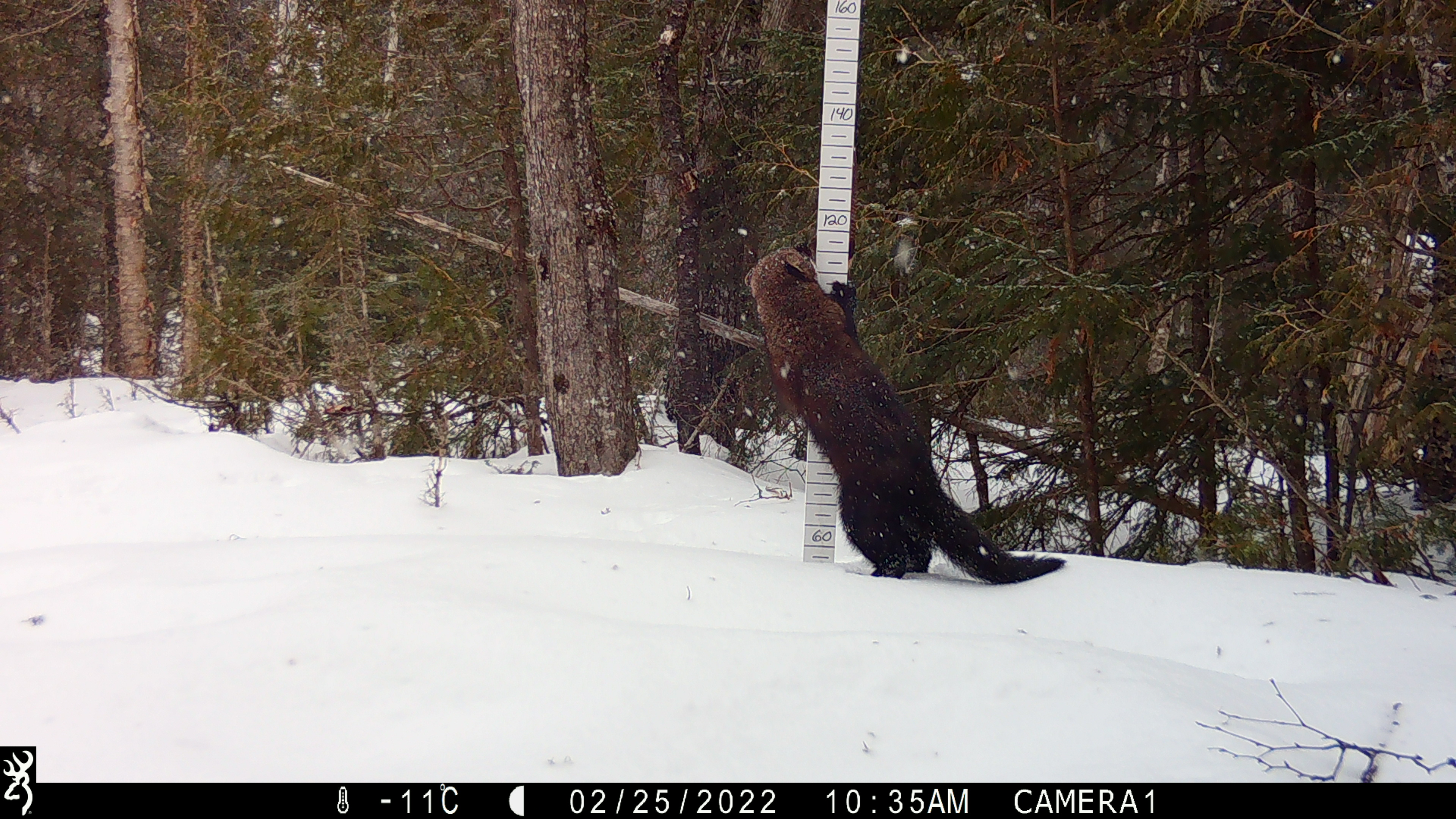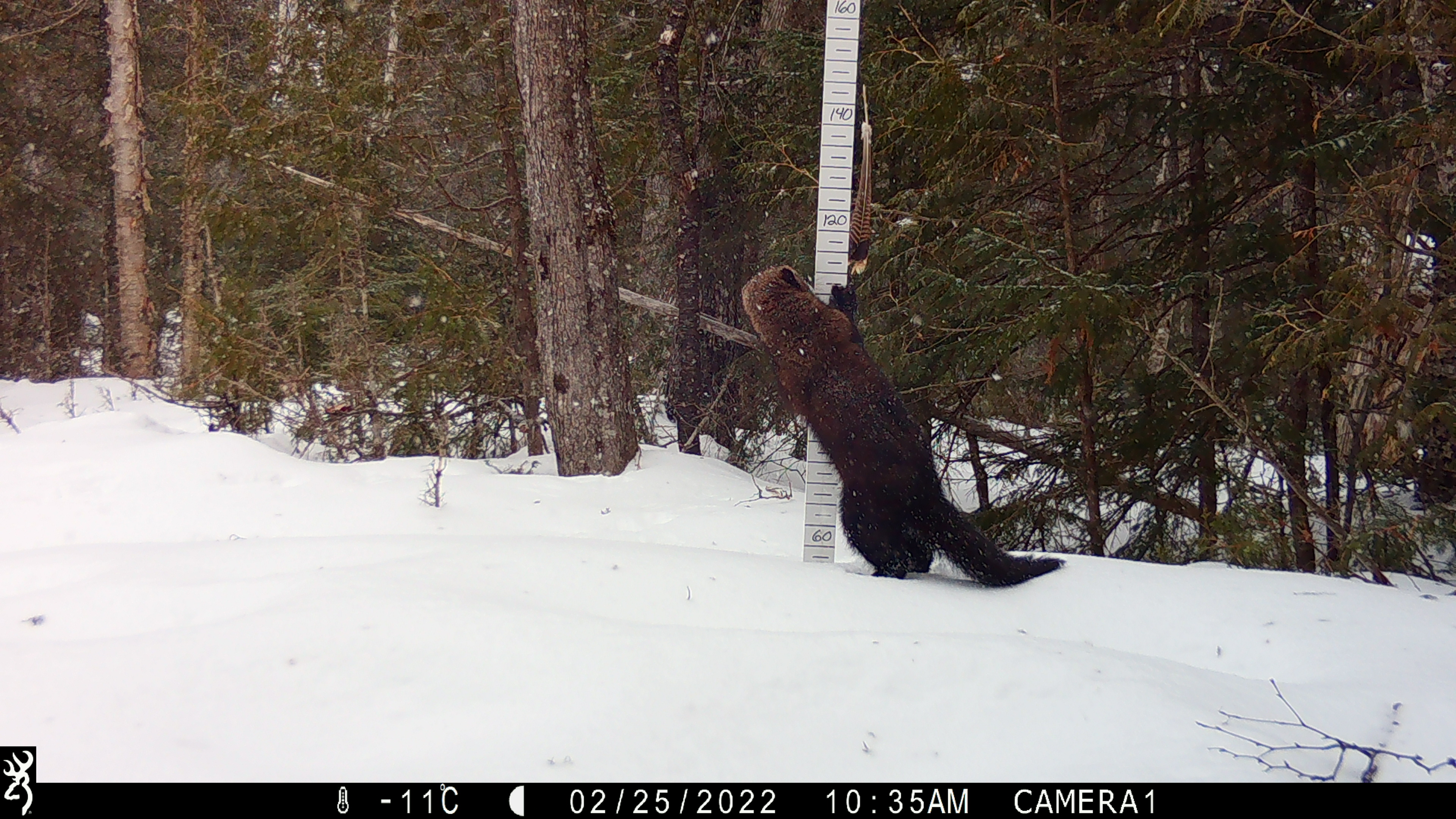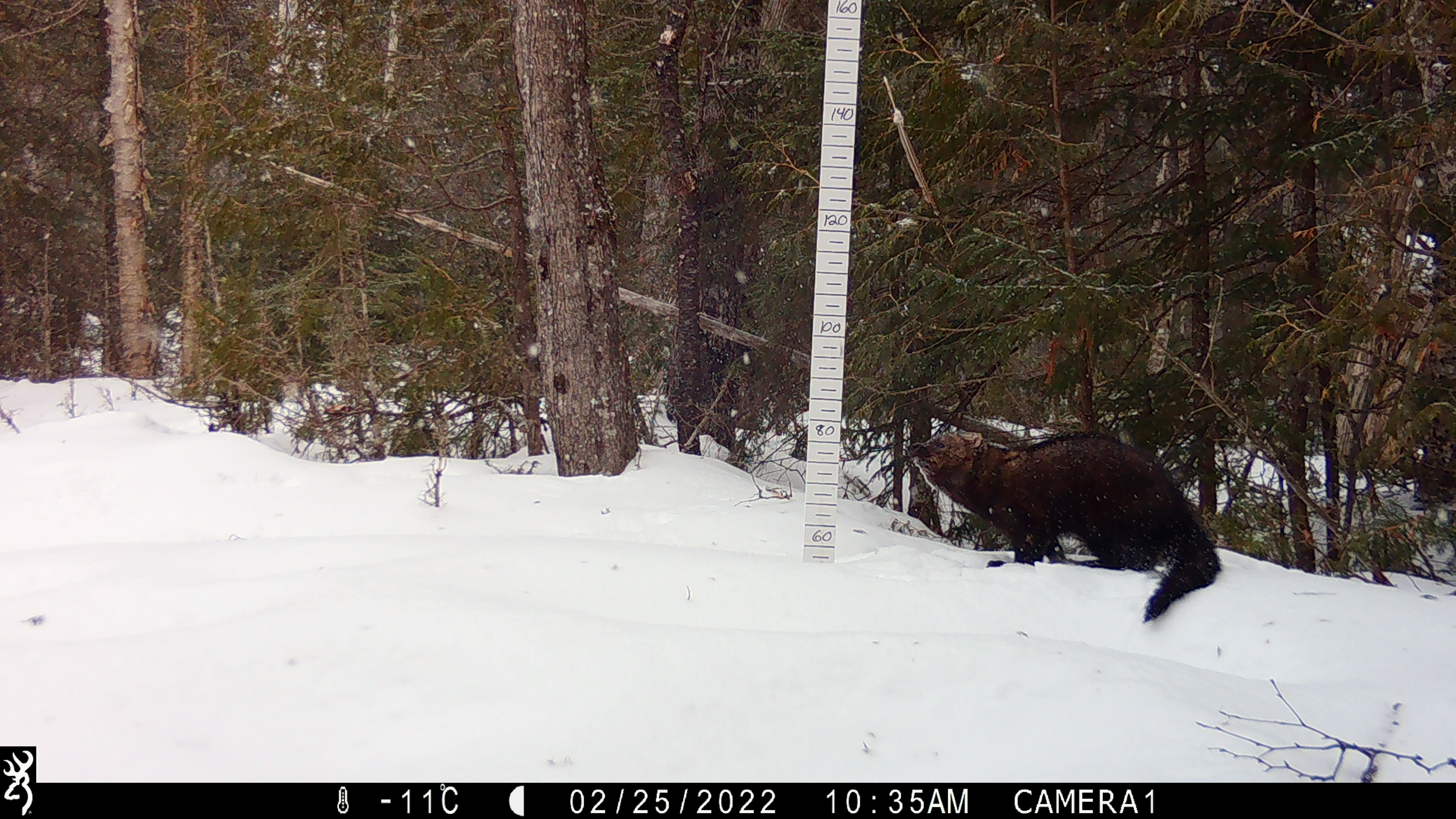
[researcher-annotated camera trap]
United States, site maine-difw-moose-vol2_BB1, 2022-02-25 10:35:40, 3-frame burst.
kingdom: Animalia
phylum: Chordata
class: Mammalia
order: Carnivora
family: Mustelidae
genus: Pekania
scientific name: Pekania pennanti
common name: fisher